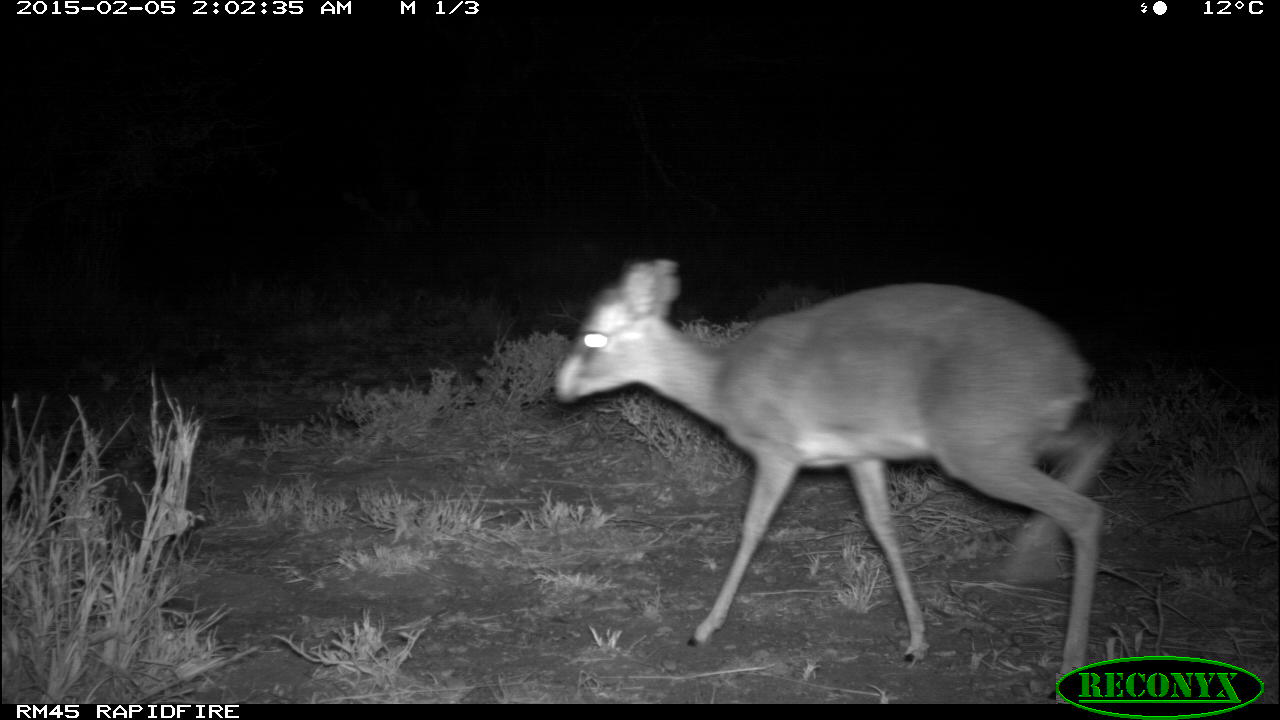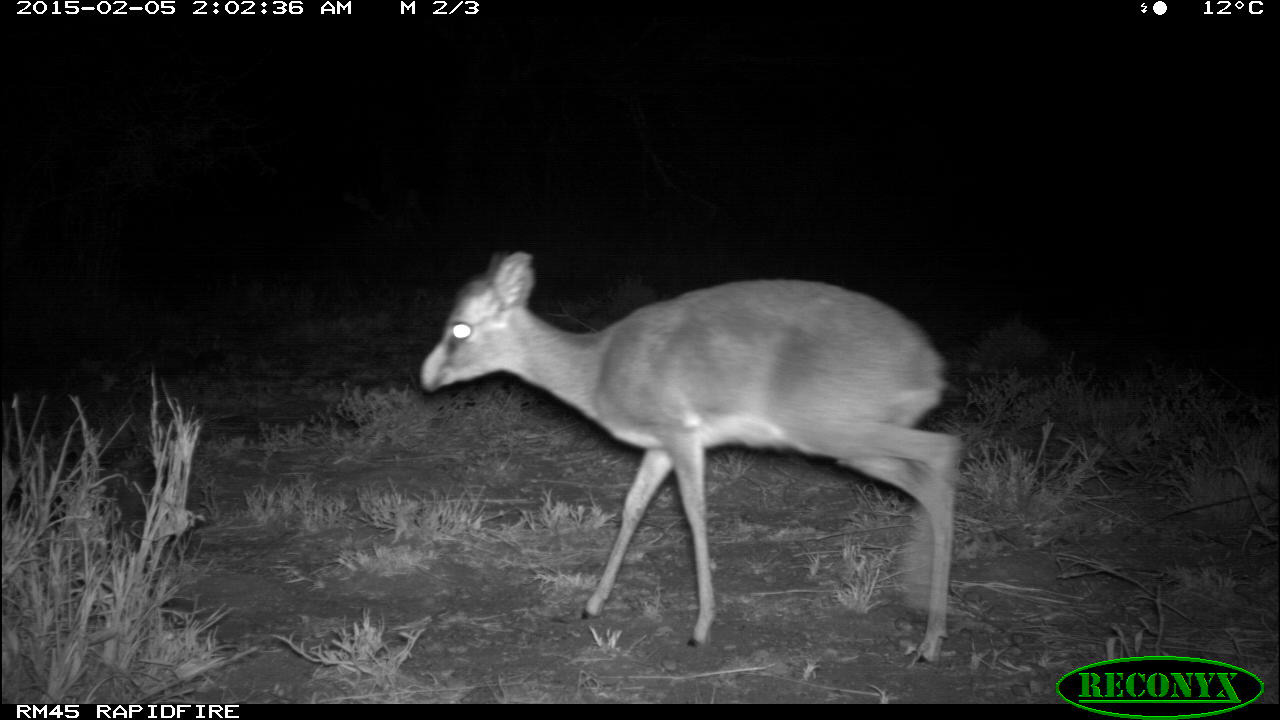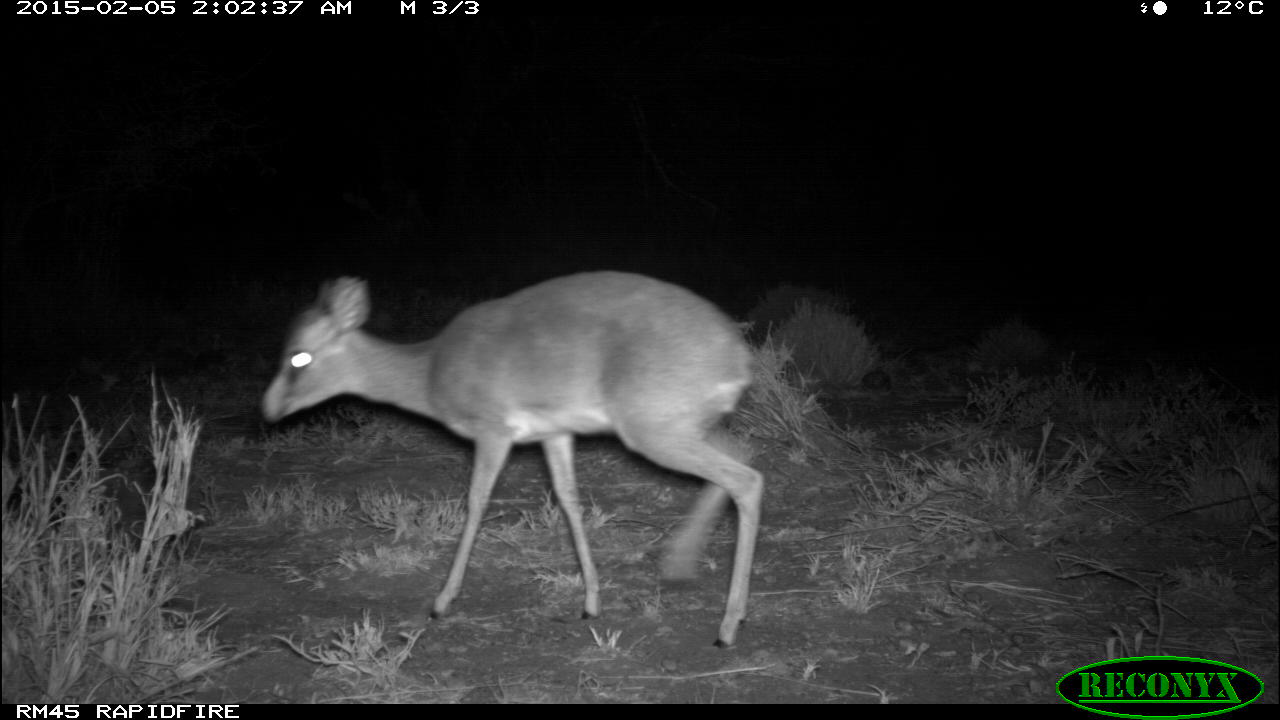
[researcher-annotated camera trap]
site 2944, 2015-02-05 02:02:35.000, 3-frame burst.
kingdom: Animalia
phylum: Chordata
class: Mammalia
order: Artiodactyla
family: Bovidae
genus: Madoqua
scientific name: Madoqua guentheri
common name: günther's dik-dik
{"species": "Madoqua guentheri (günther's dik-dik)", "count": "1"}